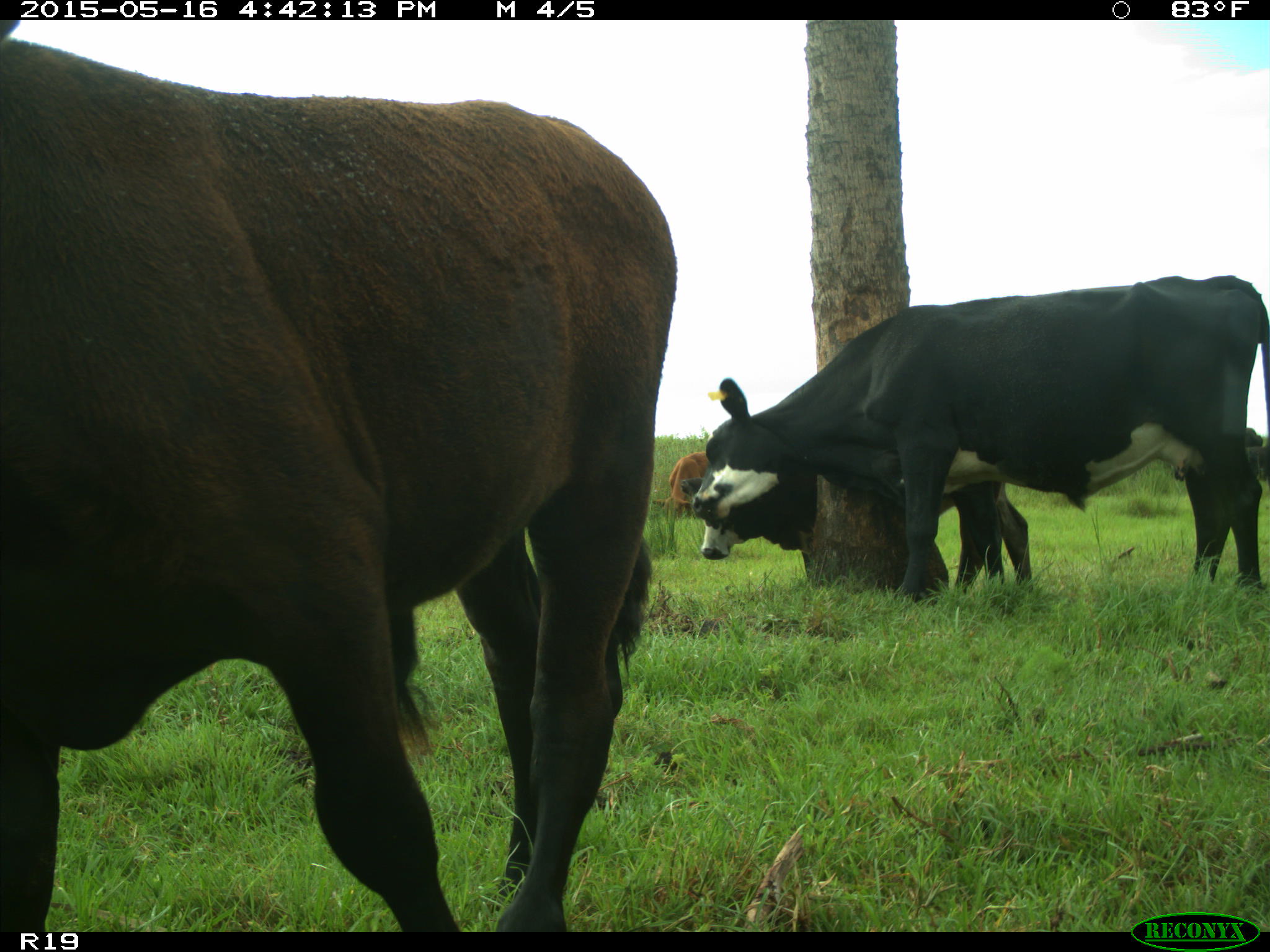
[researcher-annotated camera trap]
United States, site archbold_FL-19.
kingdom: Animalia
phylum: Chordata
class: Mammalia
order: Artiodactyla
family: Bovidae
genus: Bos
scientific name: Bos taurus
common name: domestic cow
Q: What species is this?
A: Bos taurus (domestic cow).